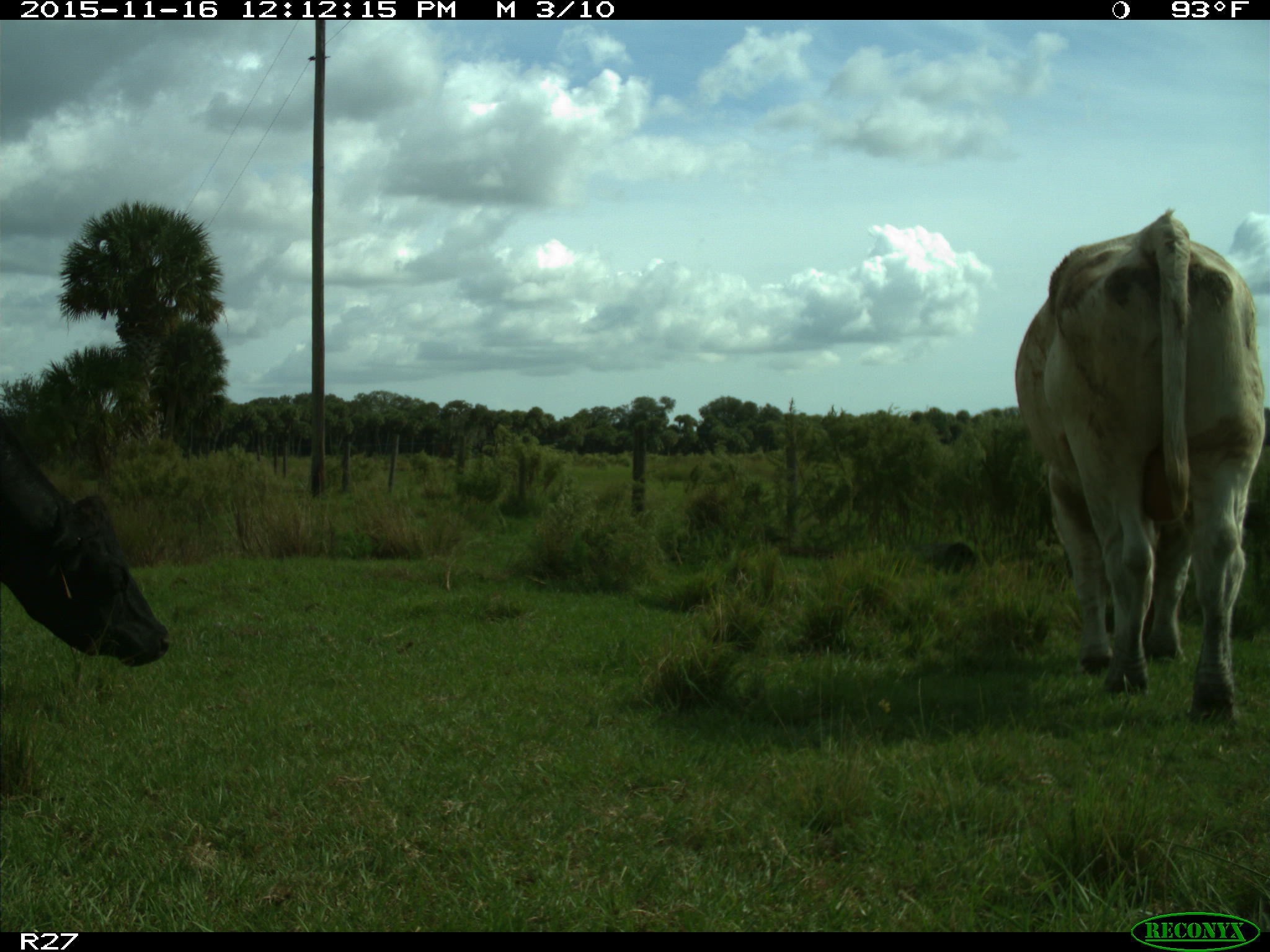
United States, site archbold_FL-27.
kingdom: Animalia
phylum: Chordata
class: Mammalia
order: Artiodactyla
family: Bovidae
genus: Bos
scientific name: Bos taurus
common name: domestic cow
Bos taurus (domestic cow).